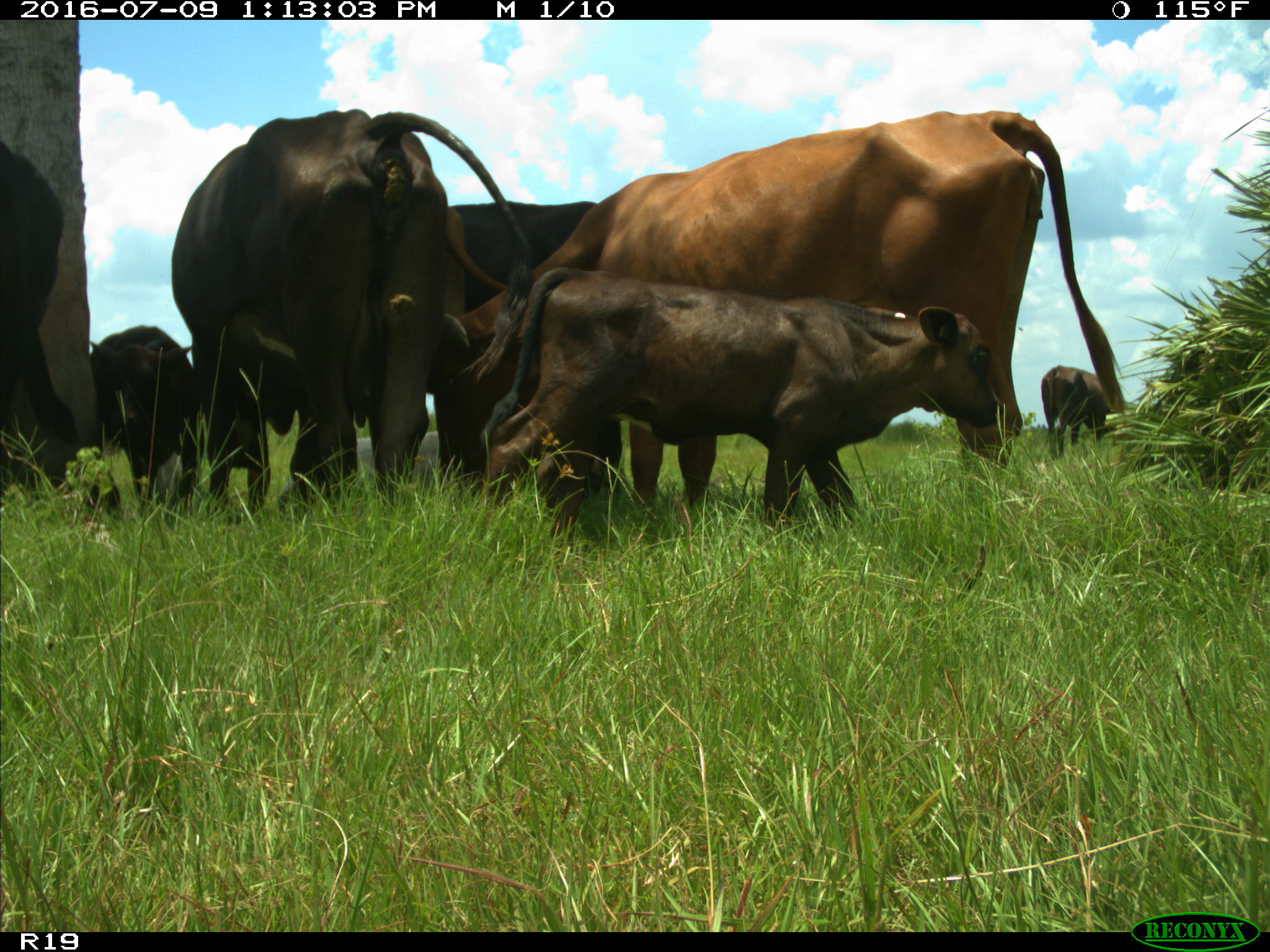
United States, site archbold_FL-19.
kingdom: Animalia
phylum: Chordata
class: Mammalia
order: Artiodactyla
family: Bovidae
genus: Bos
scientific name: Bos taurus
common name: domestic cow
Bos taurus (domestic cow).